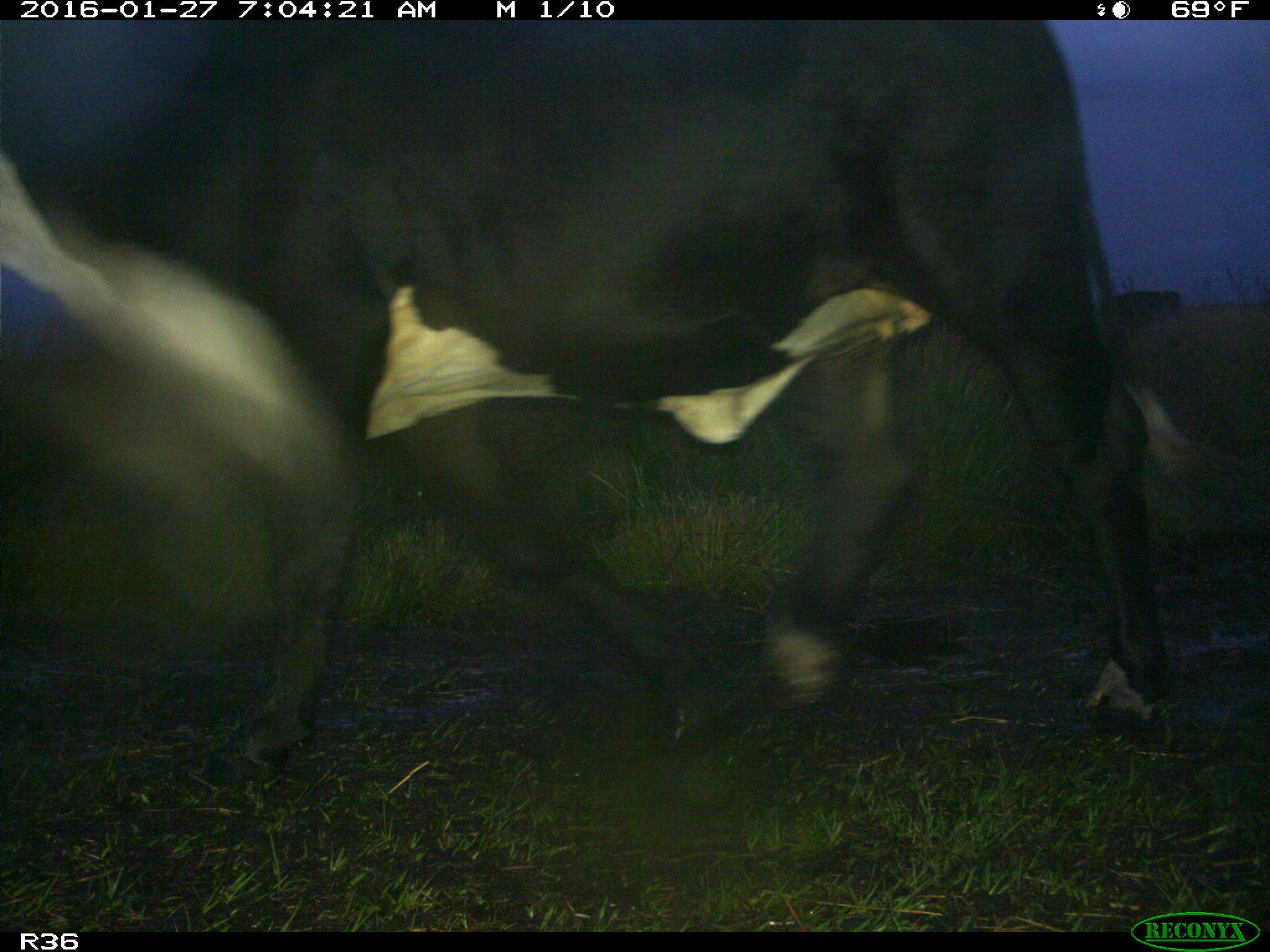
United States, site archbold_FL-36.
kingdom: Animalia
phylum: Chordata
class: Mammalia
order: Artiodactyla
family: Bovidae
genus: Bos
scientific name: Bos taurus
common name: domestic cow